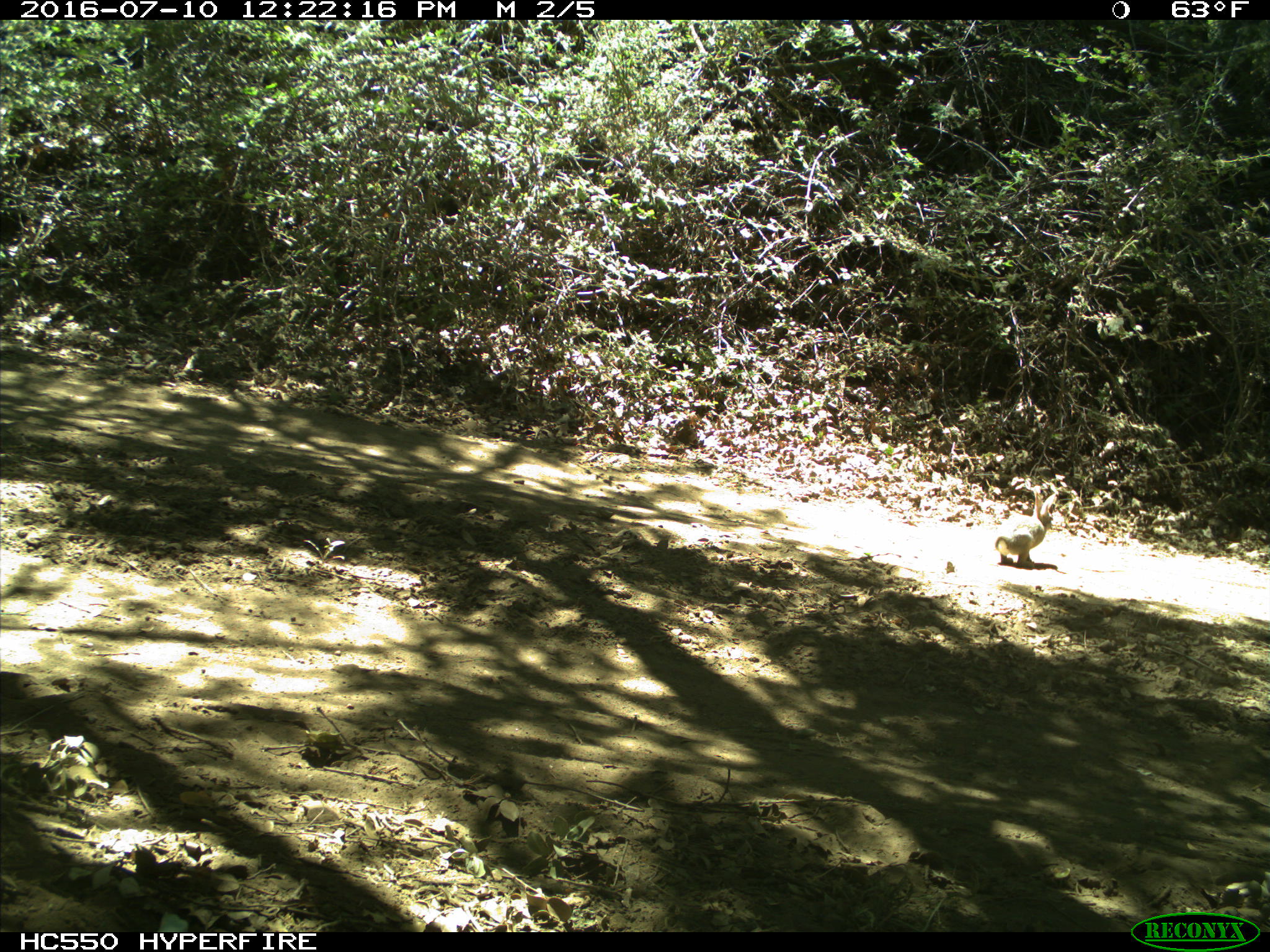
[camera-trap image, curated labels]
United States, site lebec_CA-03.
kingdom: Animalia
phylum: Chordata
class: Mammalia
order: Lagomorpha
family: Leporidae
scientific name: Leporidae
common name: rabbits and hares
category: unidentified rabbit